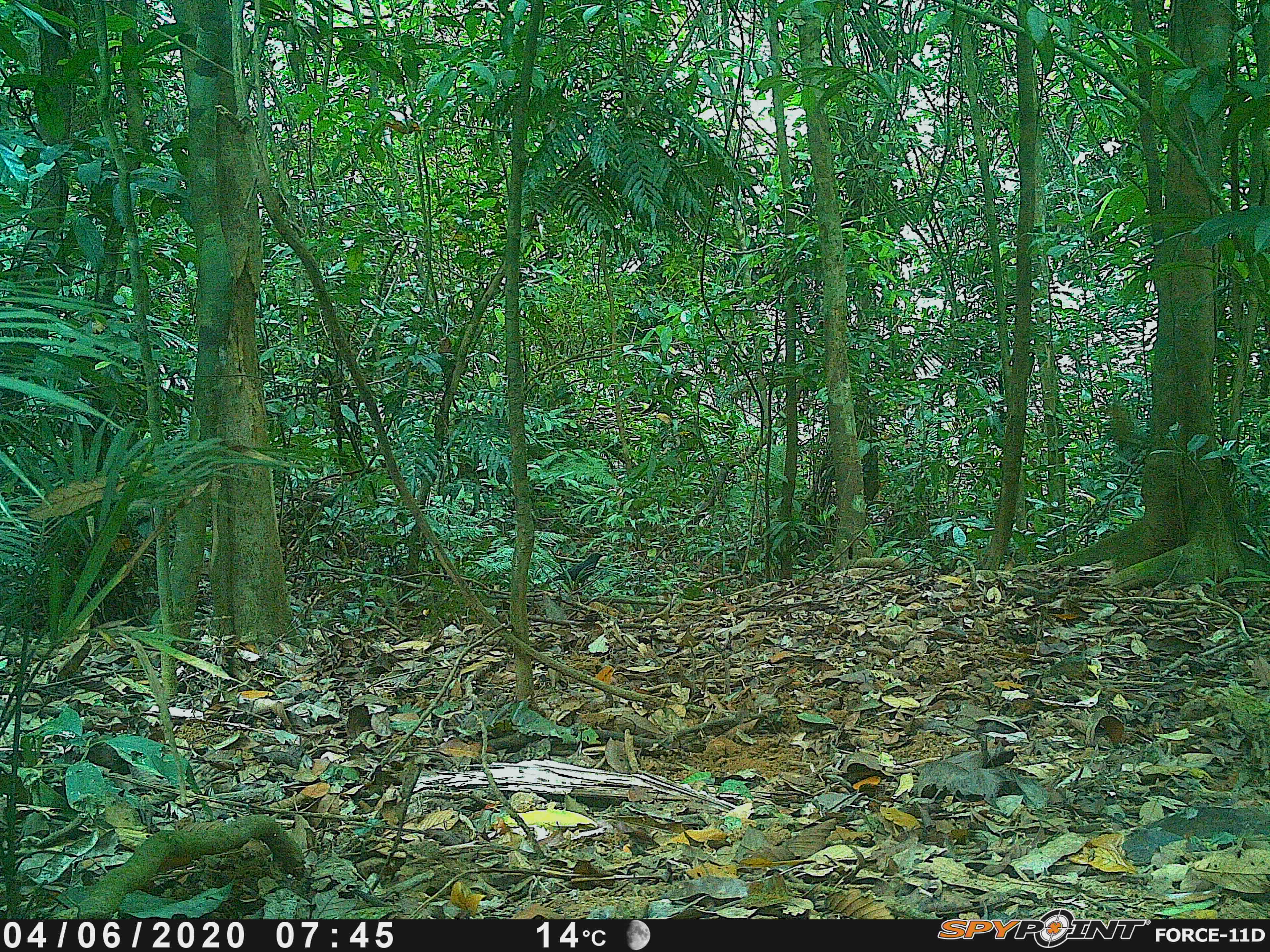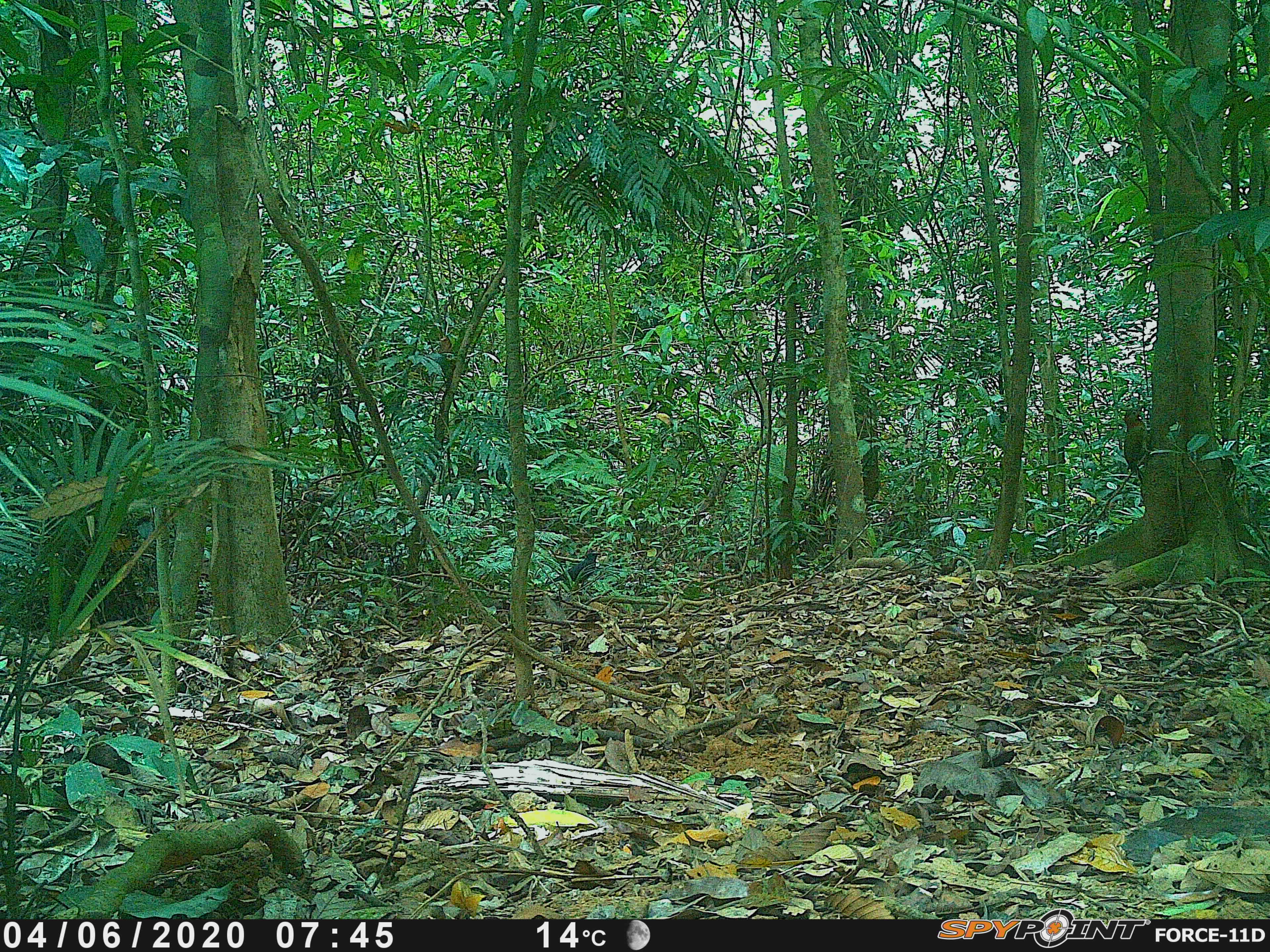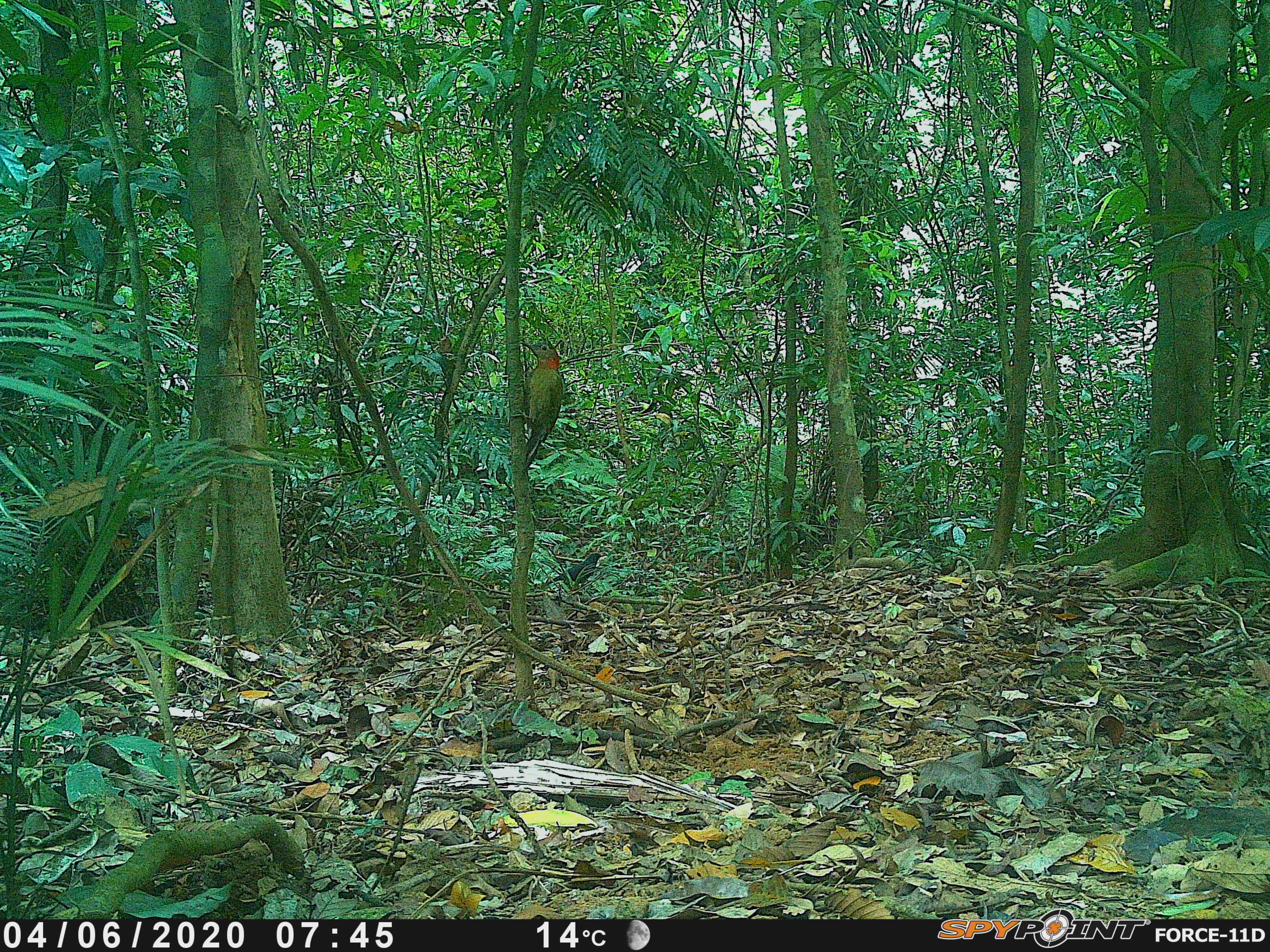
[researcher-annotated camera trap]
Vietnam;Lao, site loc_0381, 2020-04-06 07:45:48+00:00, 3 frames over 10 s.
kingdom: Animalia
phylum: Chordata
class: Aves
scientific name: Aves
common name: bird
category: unidentified bird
Unidentified bird (bird) (Aves). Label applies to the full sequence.